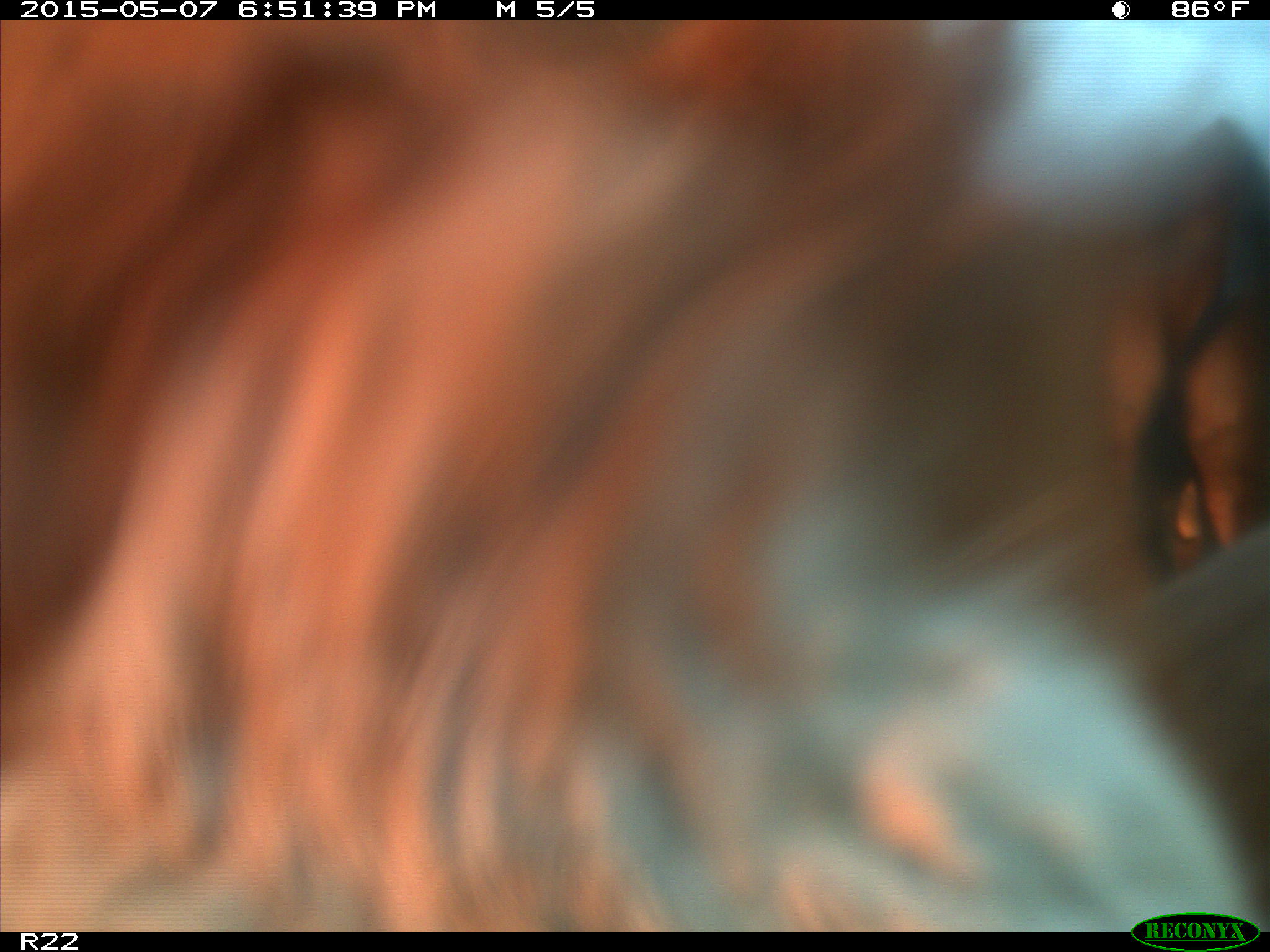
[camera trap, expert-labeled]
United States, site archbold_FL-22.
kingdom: Animalia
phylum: Chordata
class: Mammalia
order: Artiodactyla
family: Bovidae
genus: Bos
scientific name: Bos taurus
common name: domestic cow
Bos taurus (domestic cow).